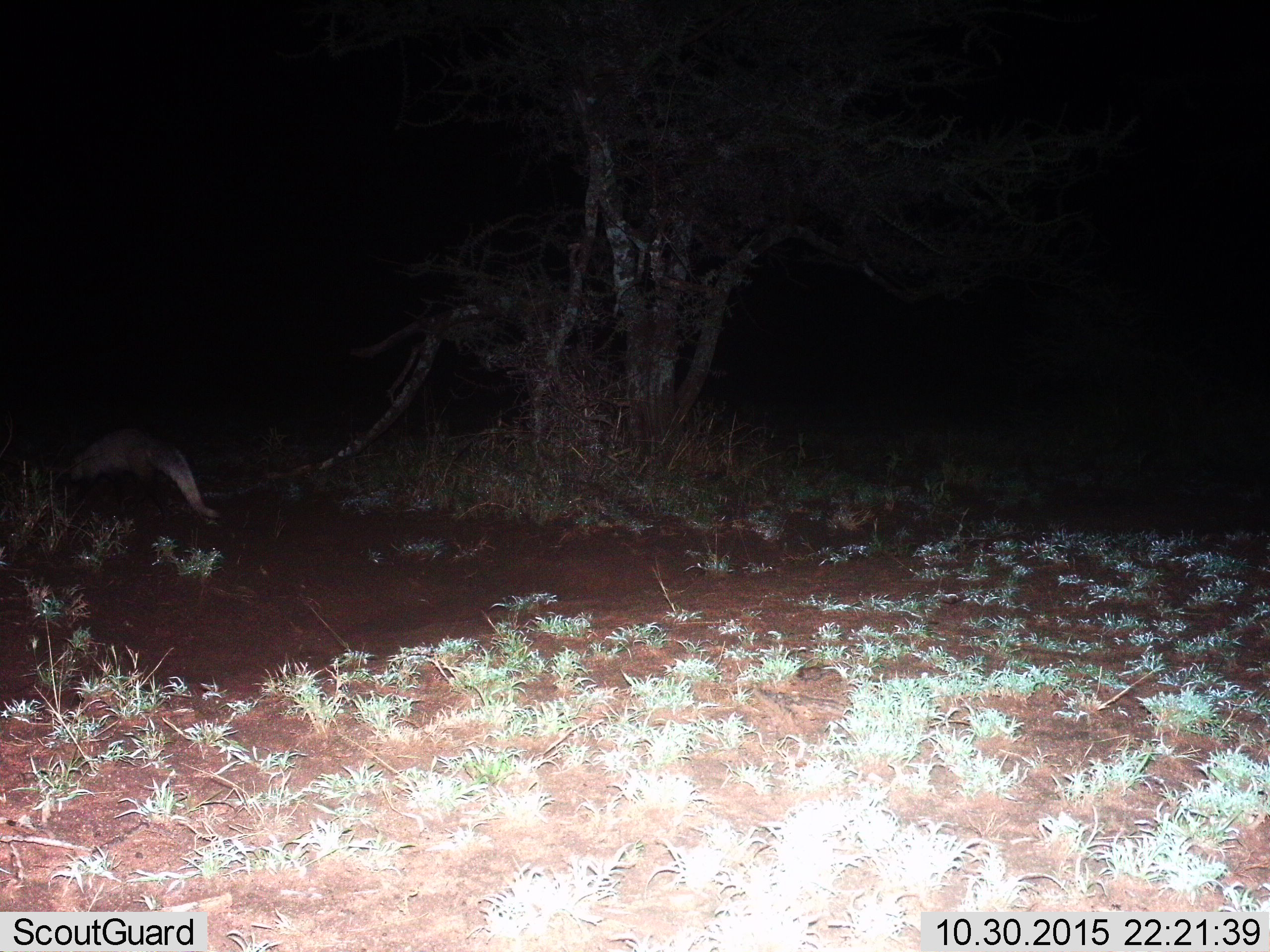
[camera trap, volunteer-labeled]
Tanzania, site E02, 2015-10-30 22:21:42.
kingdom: Animalia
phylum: Chordata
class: Mammalia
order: Carnivora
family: Herpestidae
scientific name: Herpestidae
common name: mongoose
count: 1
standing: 40%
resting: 0%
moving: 60%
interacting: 0%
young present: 0%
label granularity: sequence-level